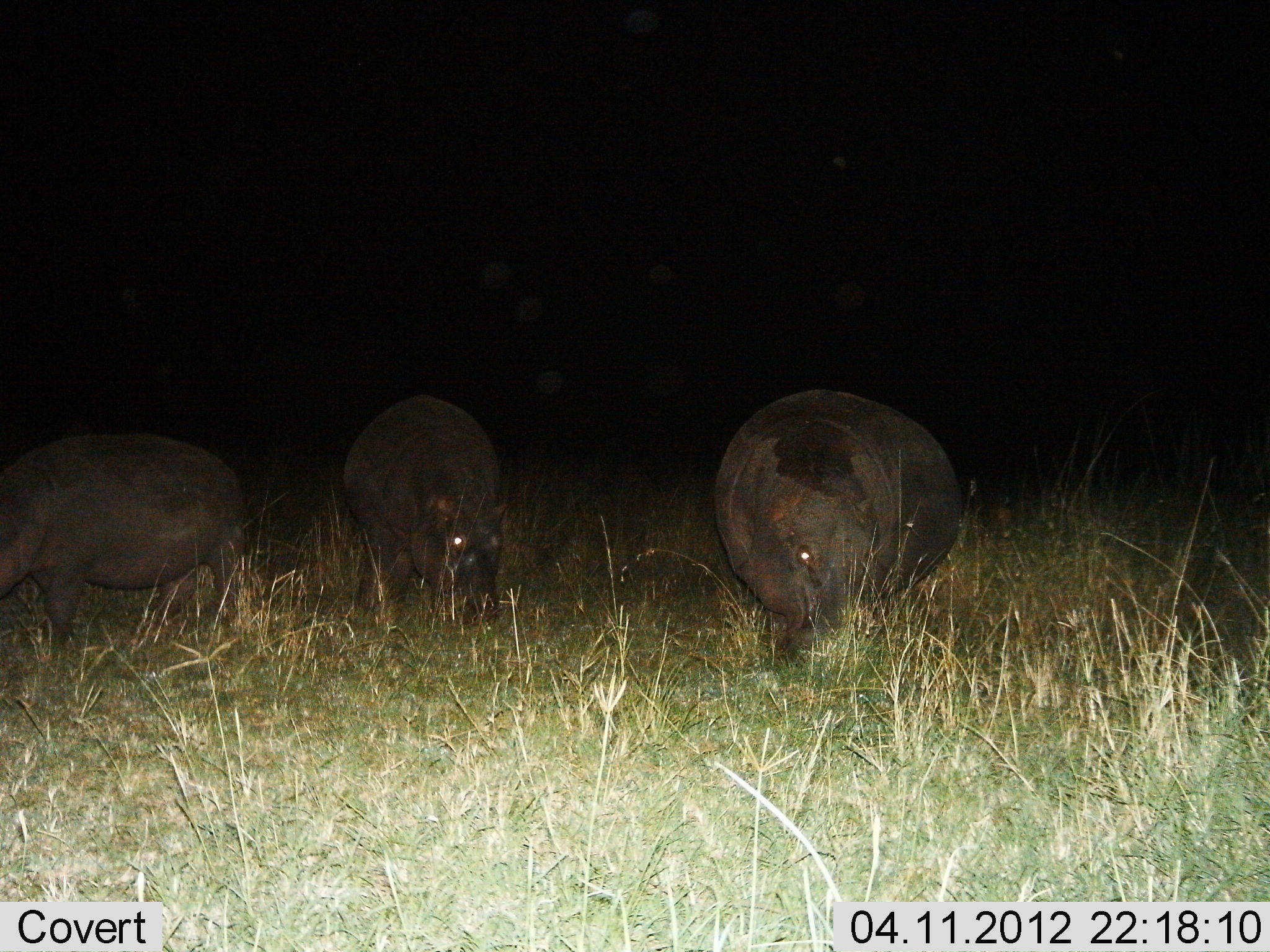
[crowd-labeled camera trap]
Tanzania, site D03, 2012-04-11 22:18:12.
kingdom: Animalia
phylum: Chordata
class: Mammalia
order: Artiodactyla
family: Hippopotamidae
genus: Hippopotamus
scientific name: Hippopotamus amphibius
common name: hippopotamus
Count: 3.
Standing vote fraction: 23%.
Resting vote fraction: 0%.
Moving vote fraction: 5%.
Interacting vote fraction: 0%.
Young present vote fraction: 9%.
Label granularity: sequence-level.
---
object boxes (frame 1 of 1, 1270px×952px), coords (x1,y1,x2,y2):
animal: (713,389,966,663); (0,434,251,655); (336,391,514,644)